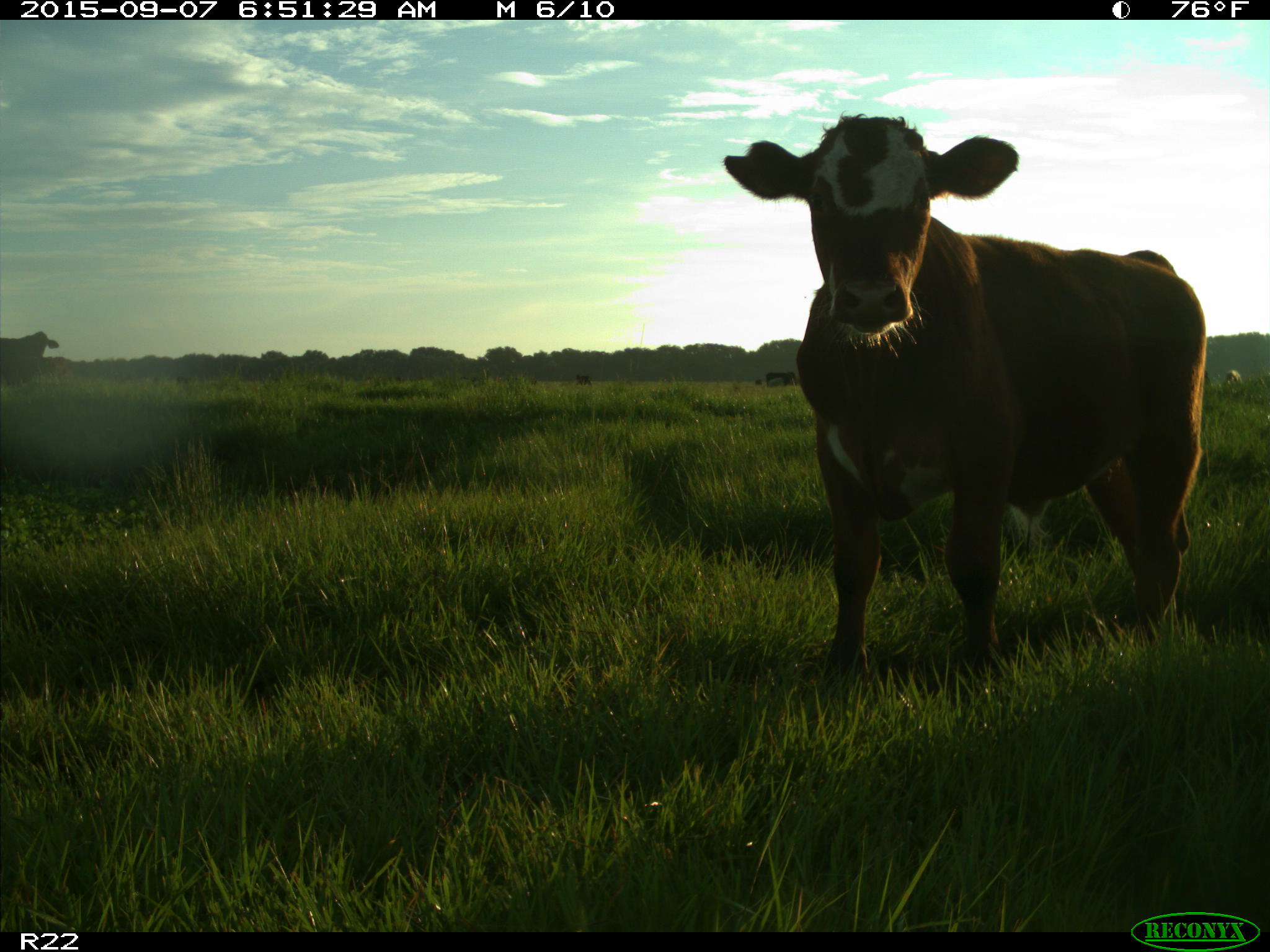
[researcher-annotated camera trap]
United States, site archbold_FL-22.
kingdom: Animalia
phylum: Chordata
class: Mammalia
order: Artiodactyla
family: Bovidae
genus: Bos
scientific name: Bos taurus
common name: domestic cow